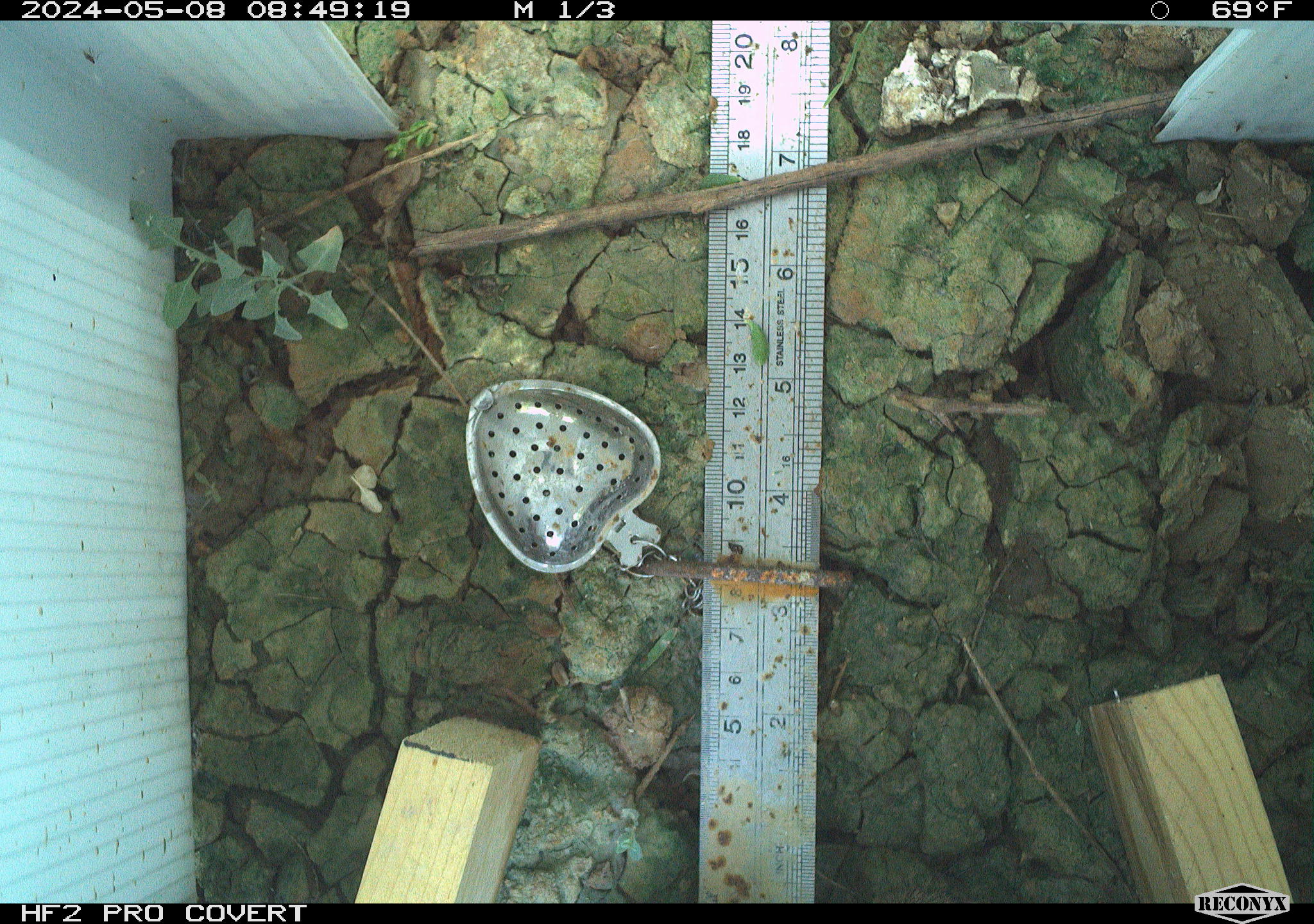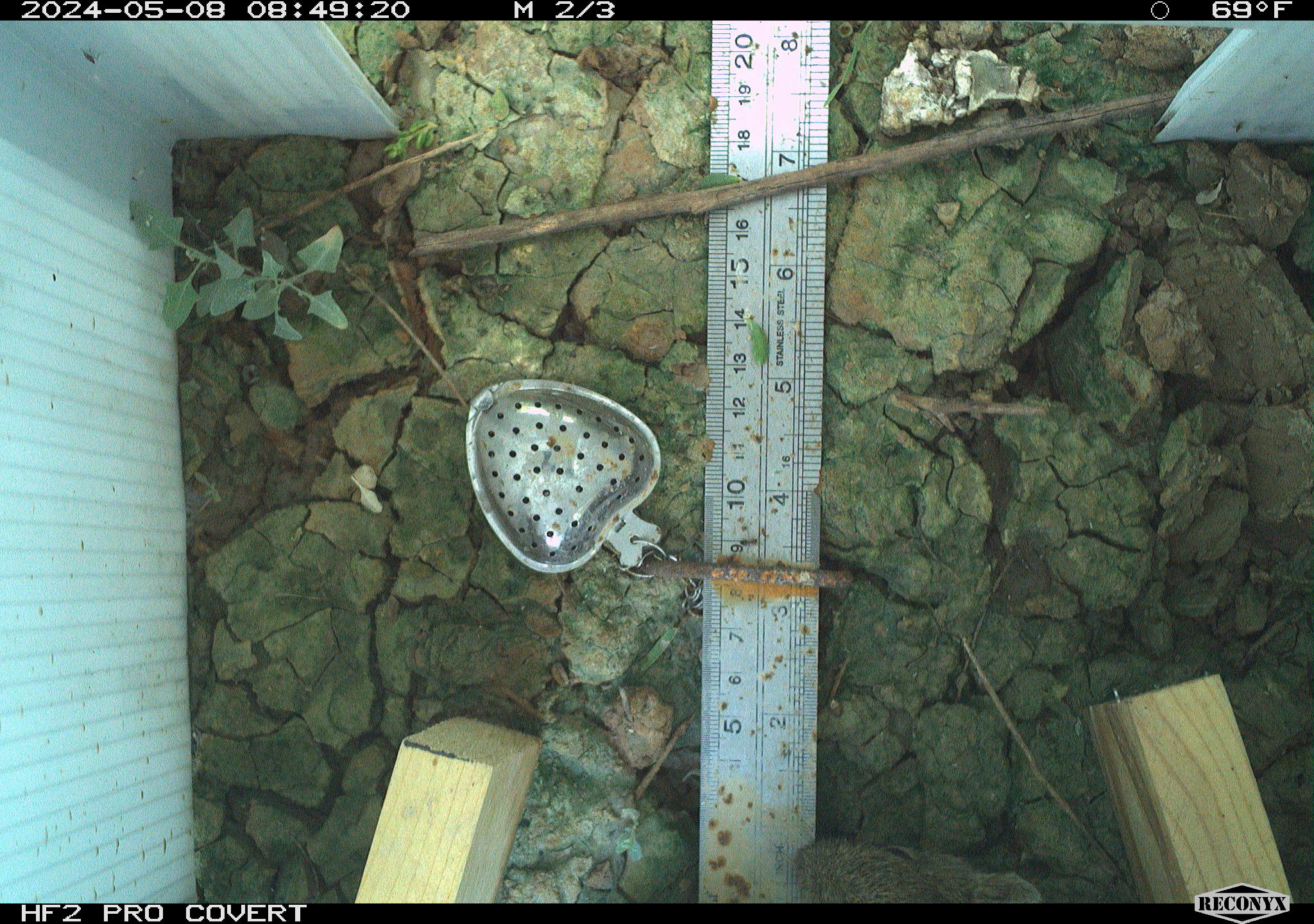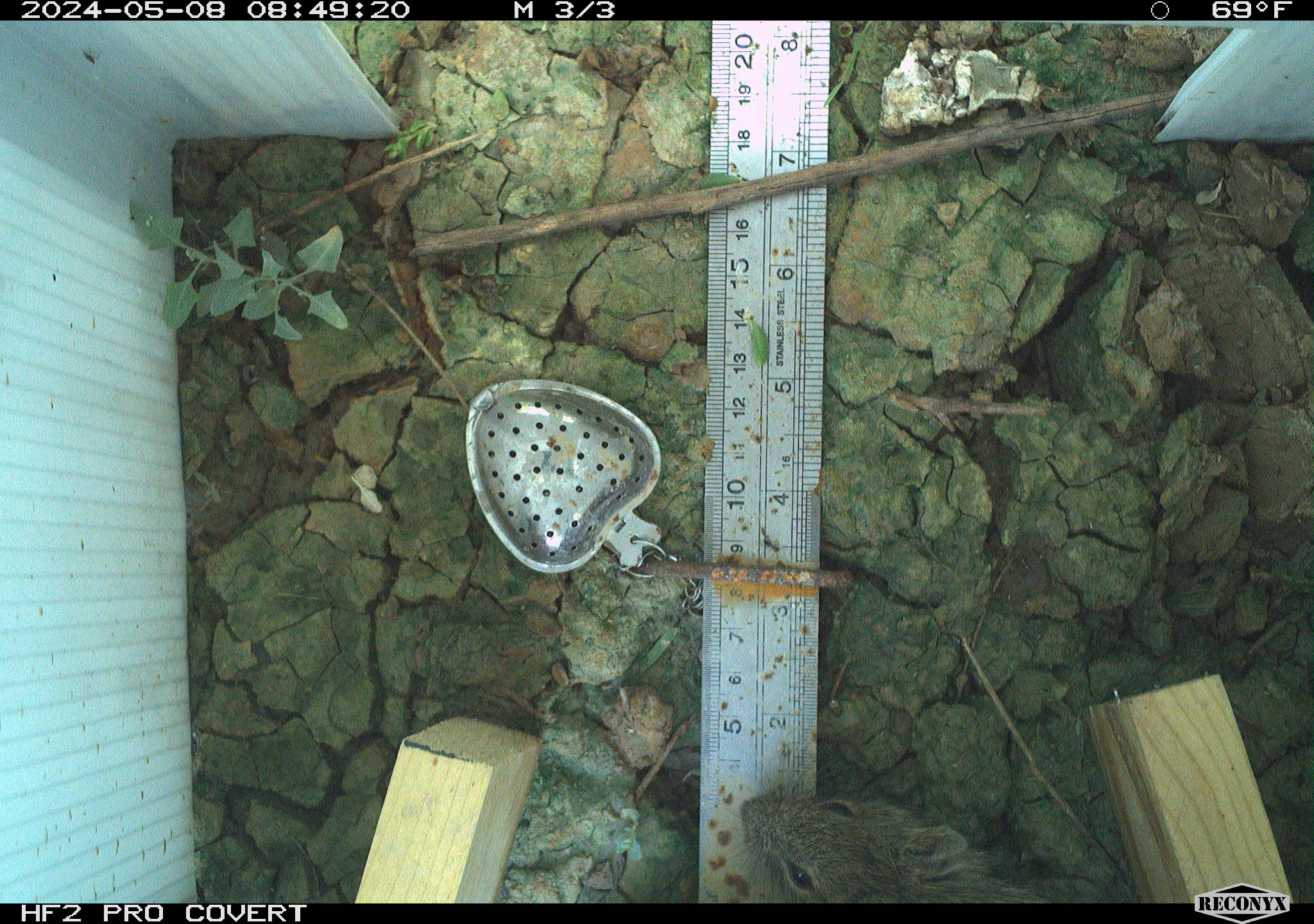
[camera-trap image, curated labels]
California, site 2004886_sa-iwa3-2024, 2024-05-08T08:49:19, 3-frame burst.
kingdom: Animalia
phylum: Arthropoda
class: Insecta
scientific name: Insecta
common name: insect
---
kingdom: Animalia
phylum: Chordata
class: Mammalia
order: Rodentia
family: Cricetidae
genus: Sigmodon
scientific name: Sigmodon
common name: cotton rat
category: sigmodon species